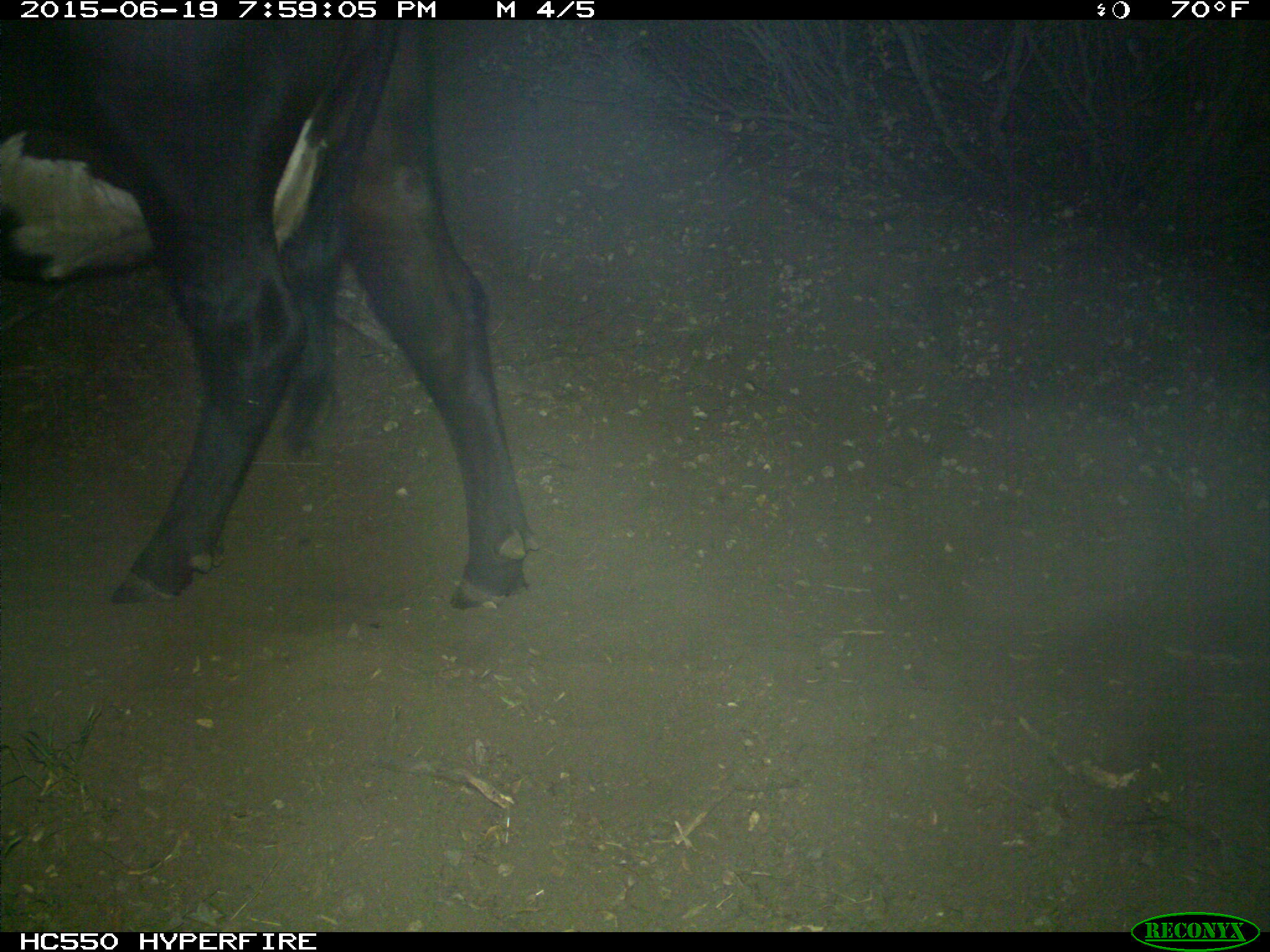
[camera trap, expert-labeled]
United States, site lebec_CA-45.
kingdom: Animalia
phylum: Chordata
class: Mammalia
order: Artiodactyla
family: Bovidae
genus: Bos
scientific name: Bos taurus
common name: domestic cow